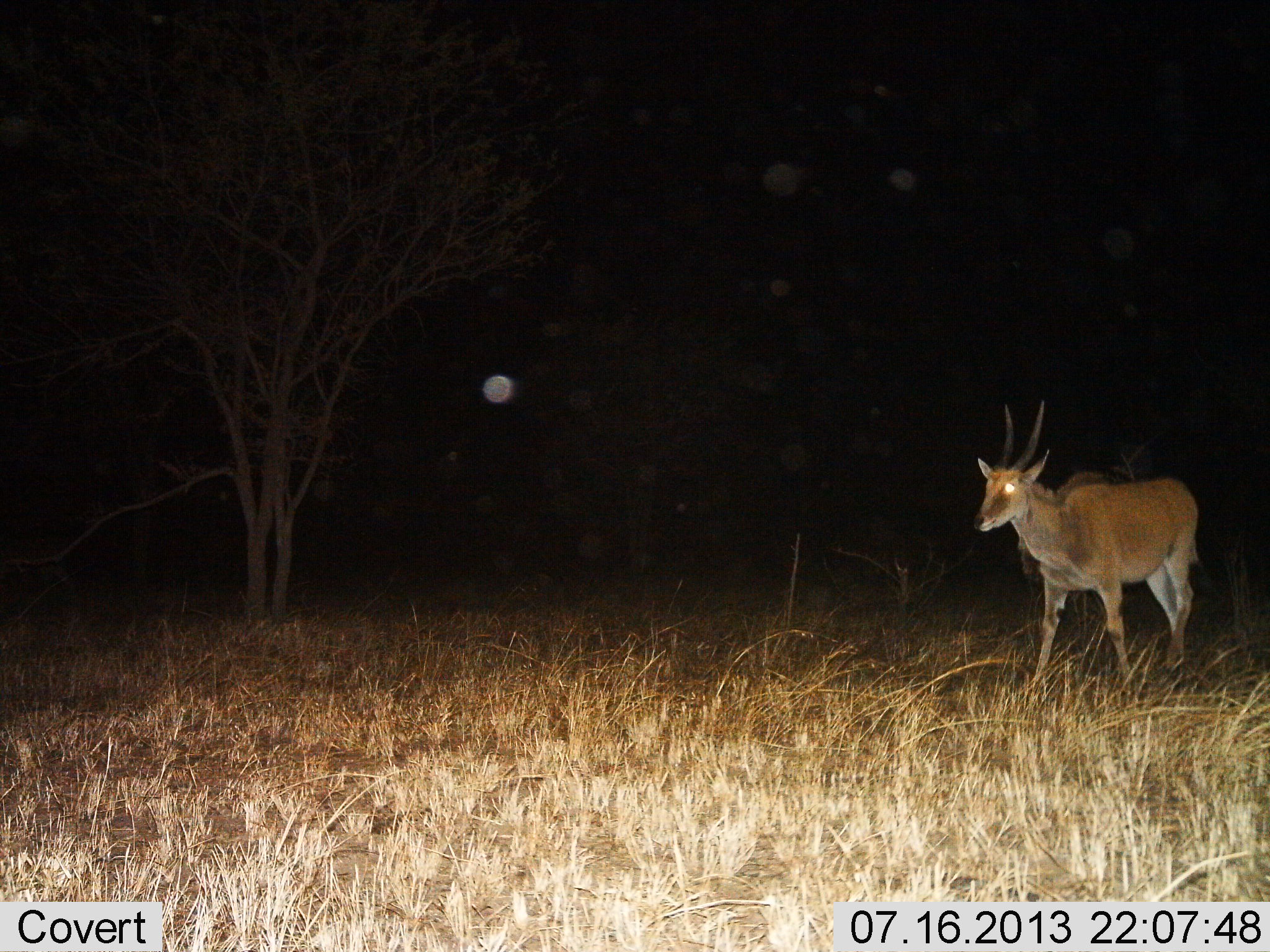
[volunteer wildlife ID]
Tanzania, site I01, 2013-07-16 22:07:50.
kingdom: Animalia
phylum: Chordata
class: Mammalia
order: Artiodactyla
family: Bovidae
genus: Tragelaphus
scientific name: Tragelaphus oryx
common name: eland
Eland (Tragelaphus oryx), count 1. Behavior (volunteer vote fractions): standing 29%, resting 0%, moving 71%, interacting 0%. Young present (vote fraction): 0%. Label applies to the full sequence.